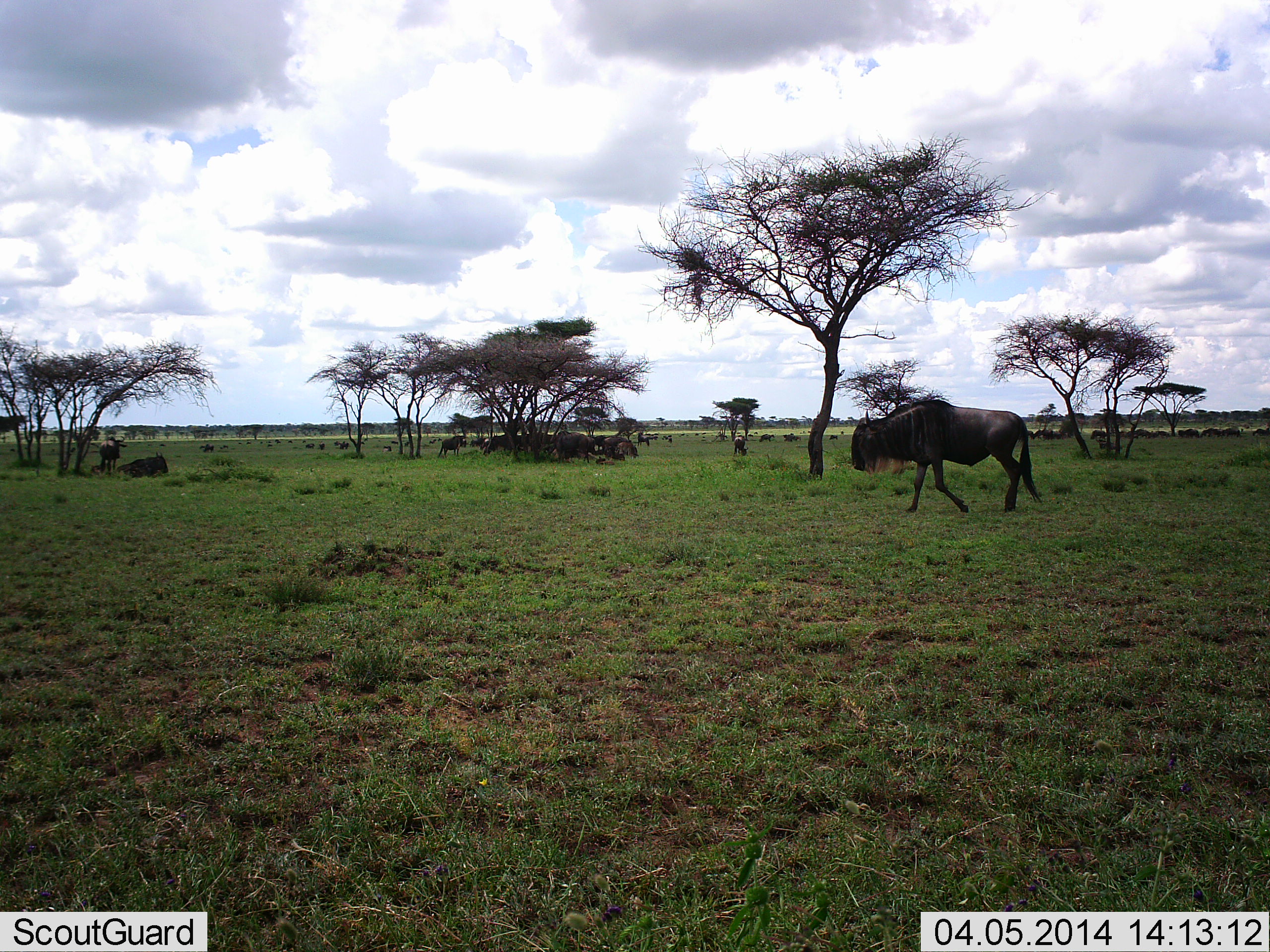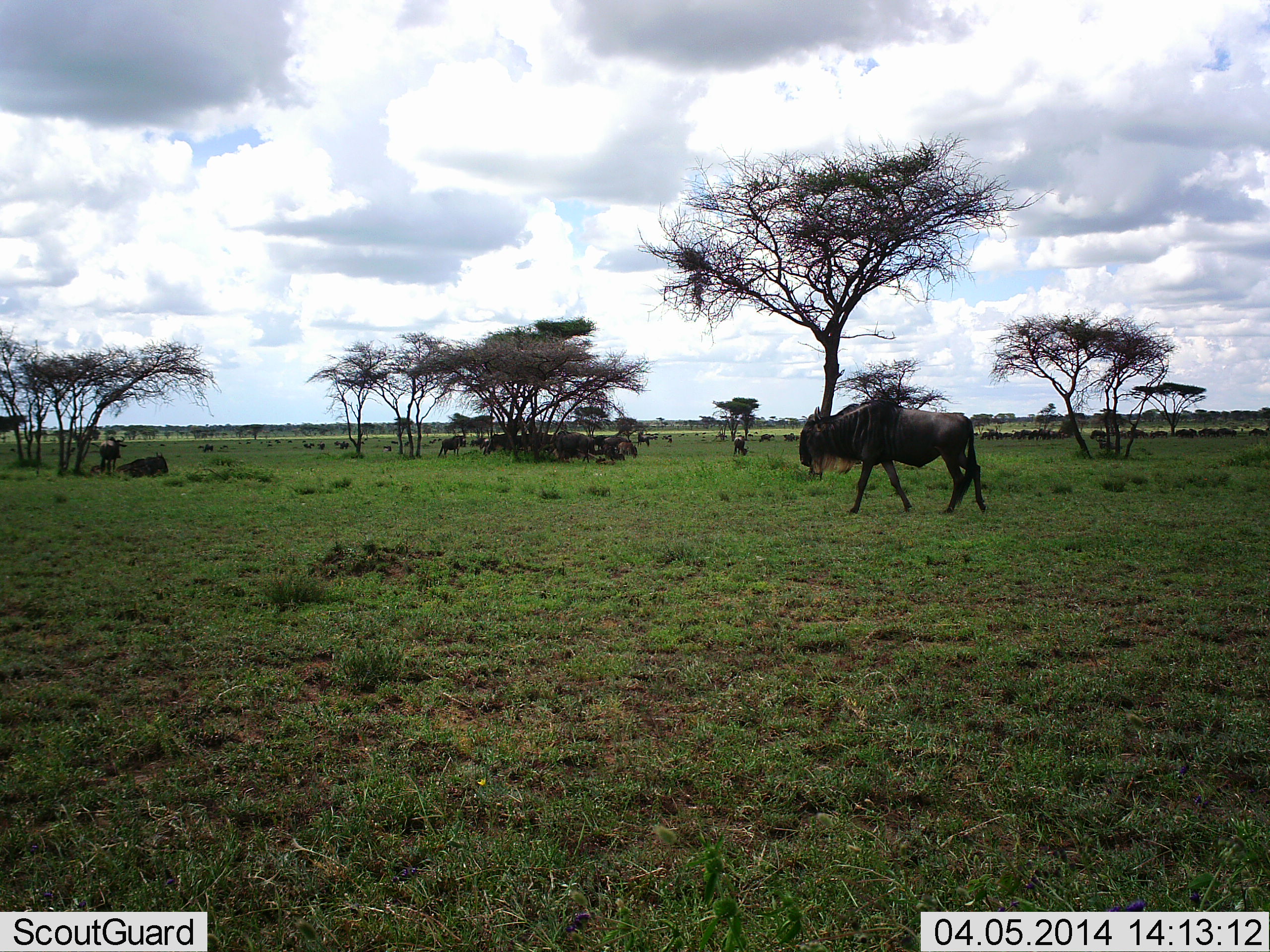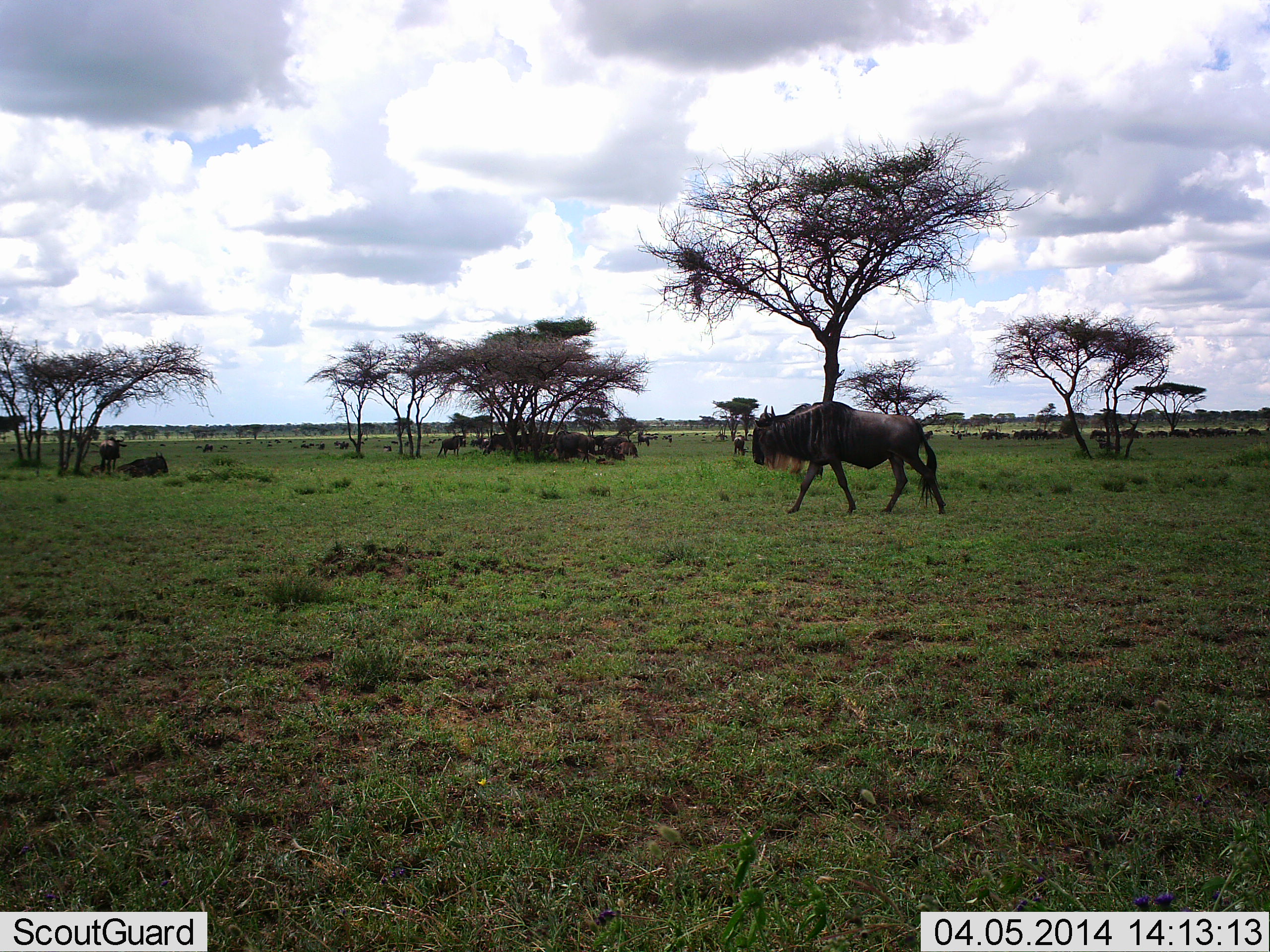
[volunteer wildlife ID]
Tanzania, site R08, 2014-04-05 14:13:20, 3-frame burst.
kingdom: Animalia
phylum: Chordata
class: Mammalia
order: Artiodactyla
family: Bovidae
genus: Connochaetes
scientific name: Connochaetes taurinus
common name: blue wildebeest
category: wildebeest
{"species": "wildebeest (blue wildebeest) (Connochaetes taurinus)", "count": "11-50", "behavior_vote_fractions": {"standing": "40%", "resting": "30%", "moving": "90%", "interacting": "0%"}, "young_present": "0%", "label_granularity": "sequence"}